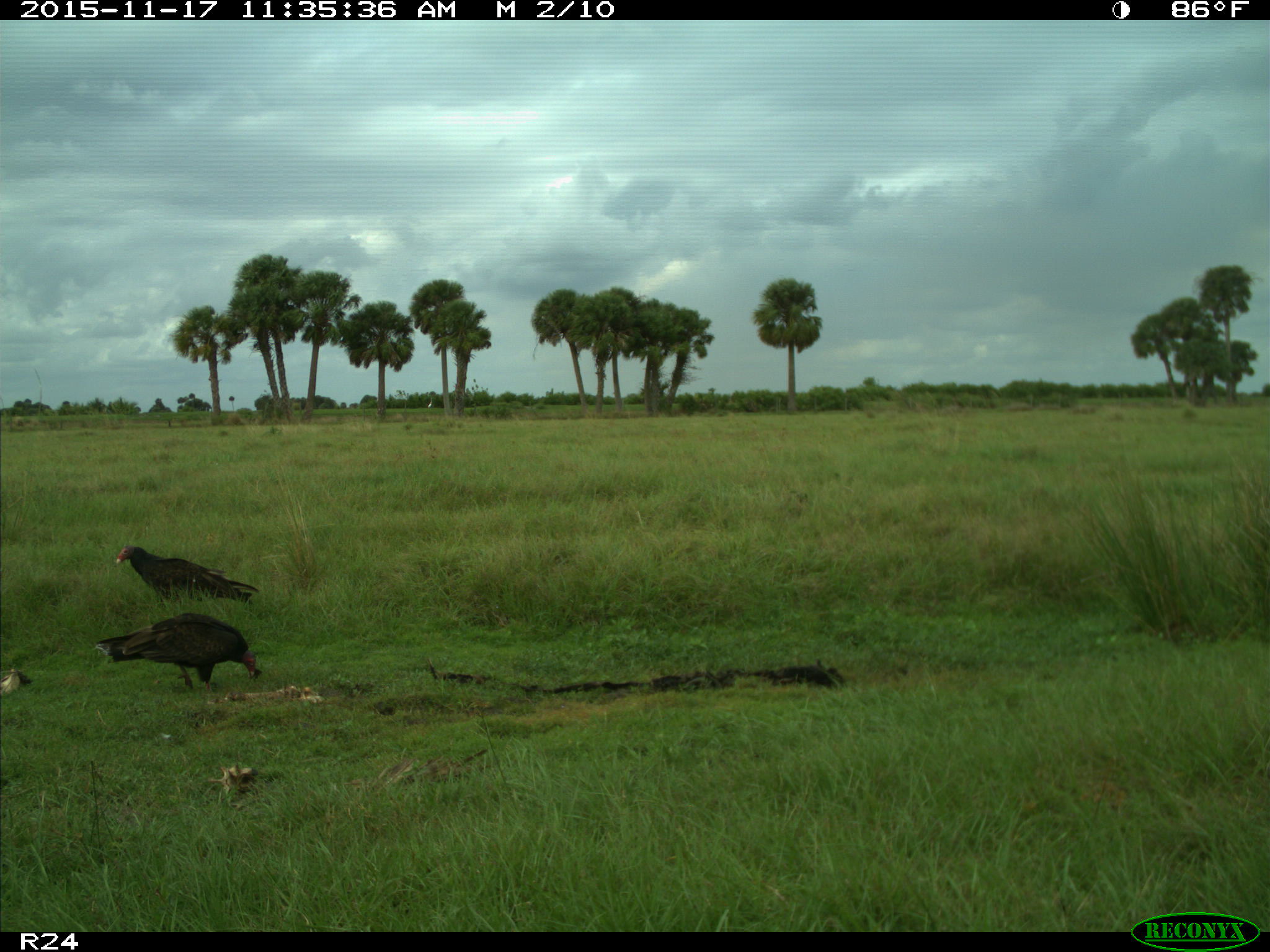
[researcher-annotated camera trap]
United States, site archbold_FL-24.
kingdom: Animalia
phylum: Chordata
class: Aves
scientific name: Aves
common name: birds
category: unidentified bird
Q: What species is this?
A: Unidentified bird (birds) (Aves).